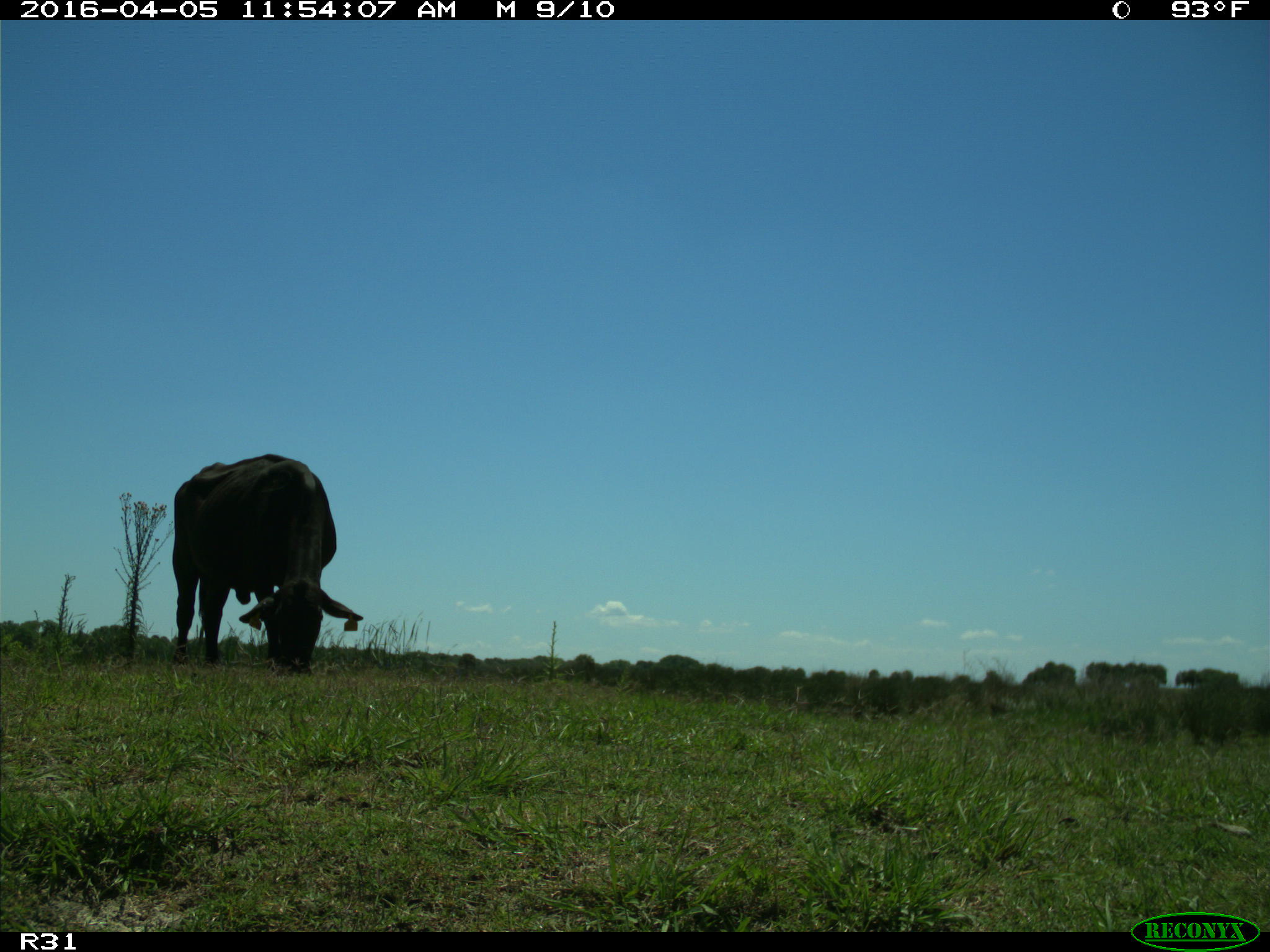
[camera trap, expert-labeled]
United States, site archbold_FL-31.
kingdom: Animalia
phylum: Chordata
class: Mammalia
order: Artiodactyla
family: Bovidae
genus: Bos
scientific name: Bos taurus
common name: domestic cow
Bos taurus (domestic cow).